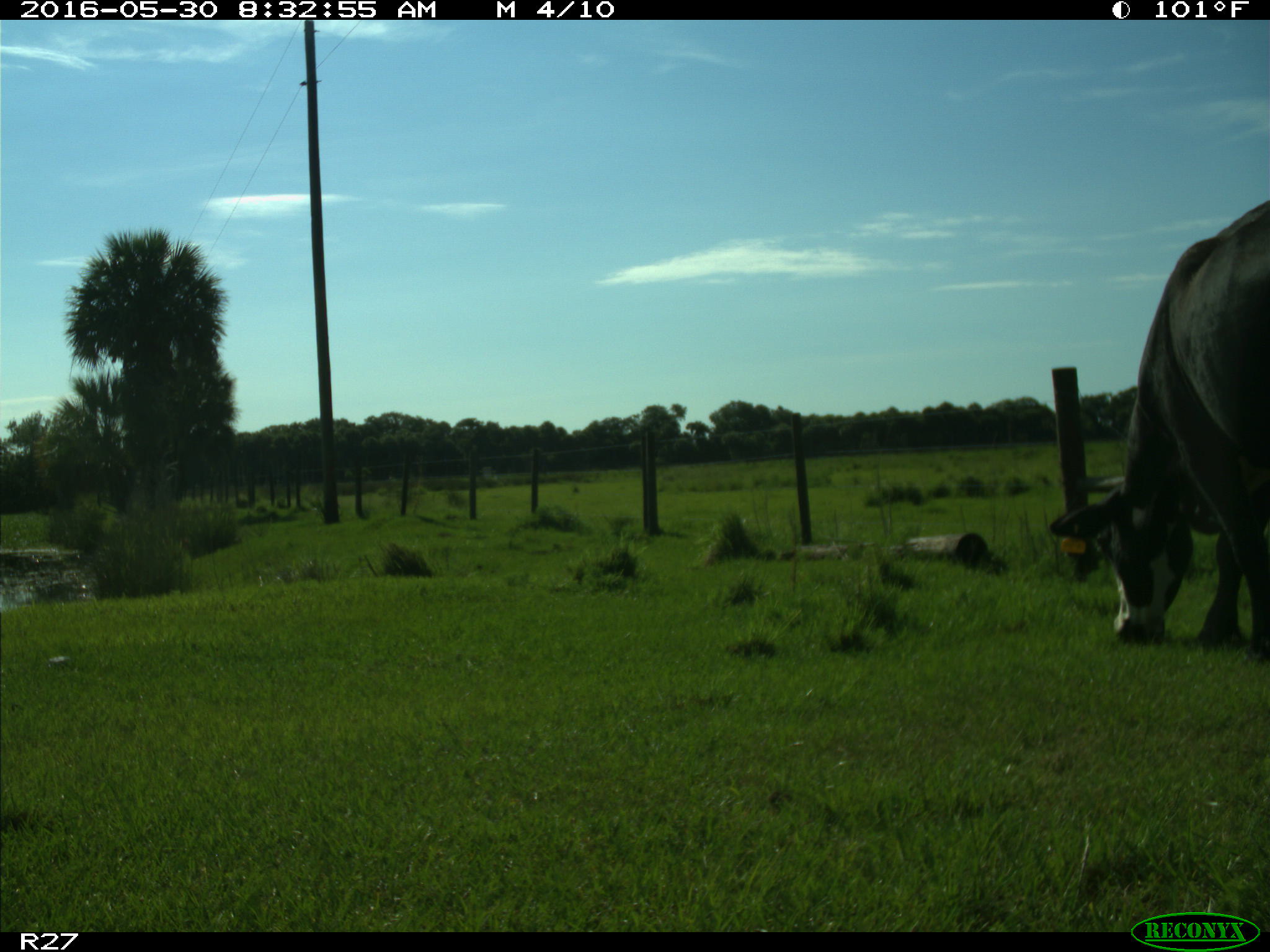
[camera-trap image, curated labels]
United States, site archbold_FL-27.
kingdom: Animalia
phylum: Chordata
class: Mammalia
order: Artiodactyla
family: Bovidae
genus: Bos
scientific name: Bos taurus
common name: domestic cow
Bos taurus (domestic cow).